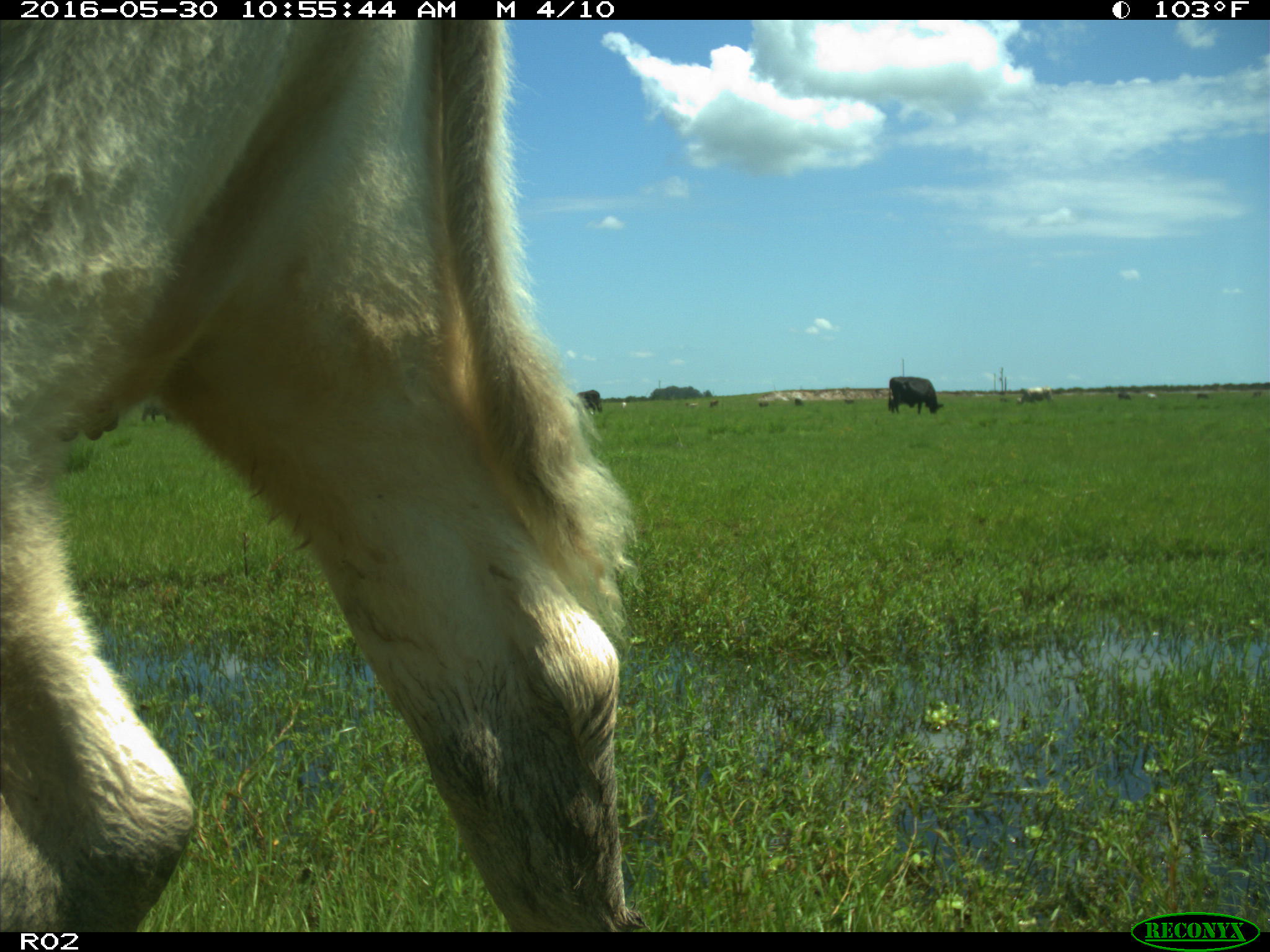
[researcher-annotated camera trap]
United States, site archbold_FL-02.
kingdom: Animalia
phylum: Chordata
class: Mammalia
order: Artiodactyla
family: Bovidae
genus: Bos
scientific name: Bos taurus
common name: domestic cow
Bos taurus (domestic cow).